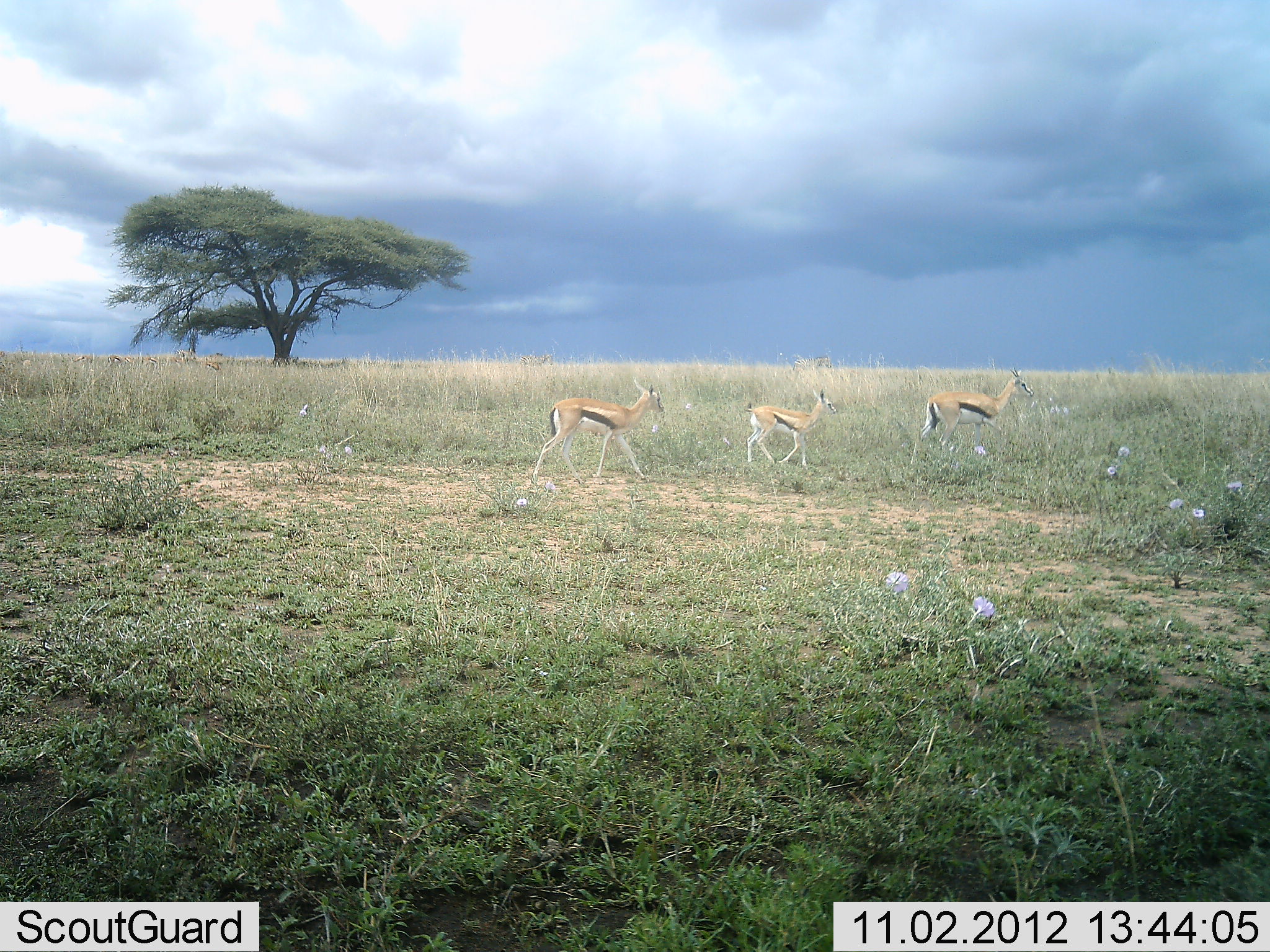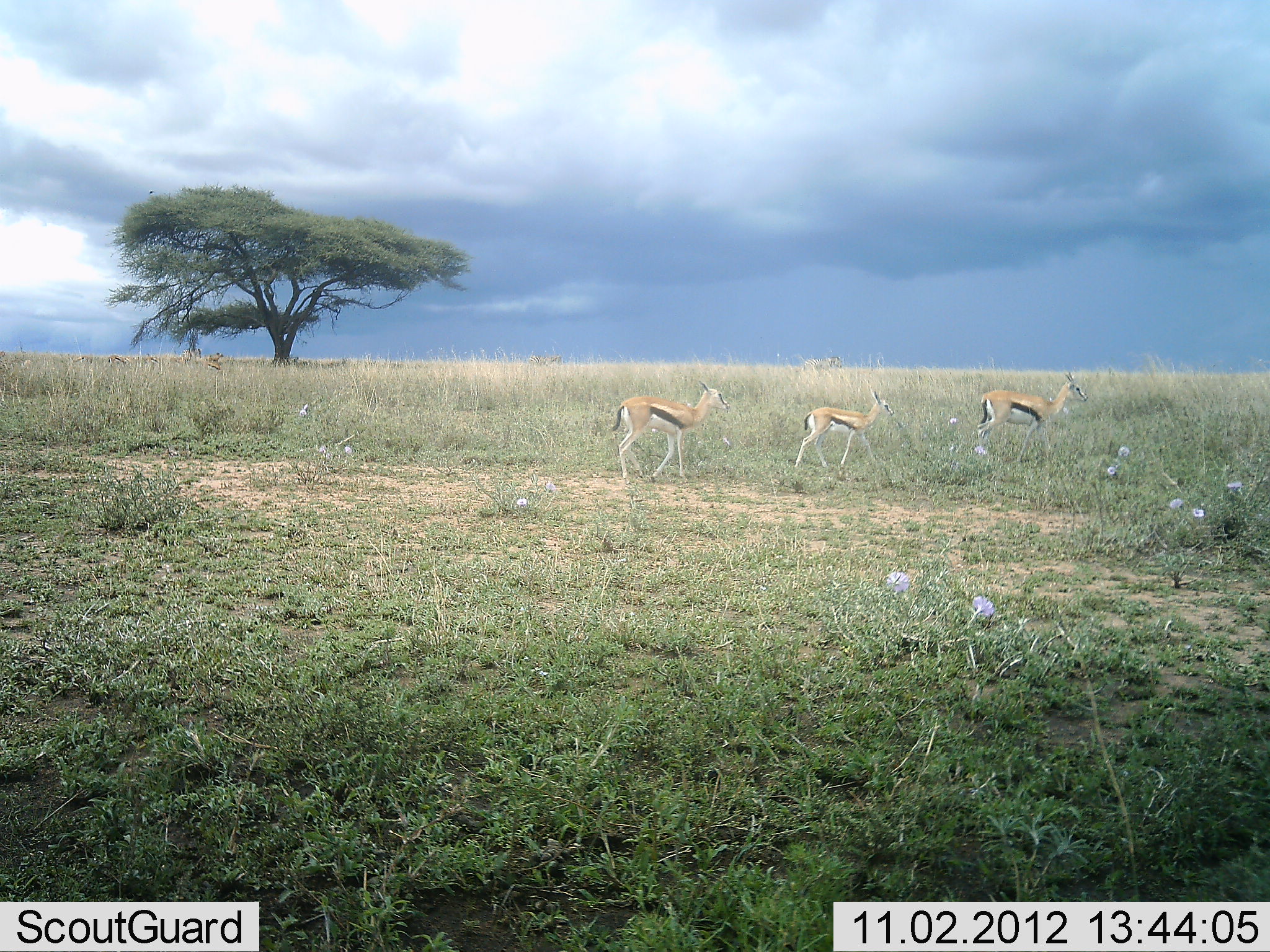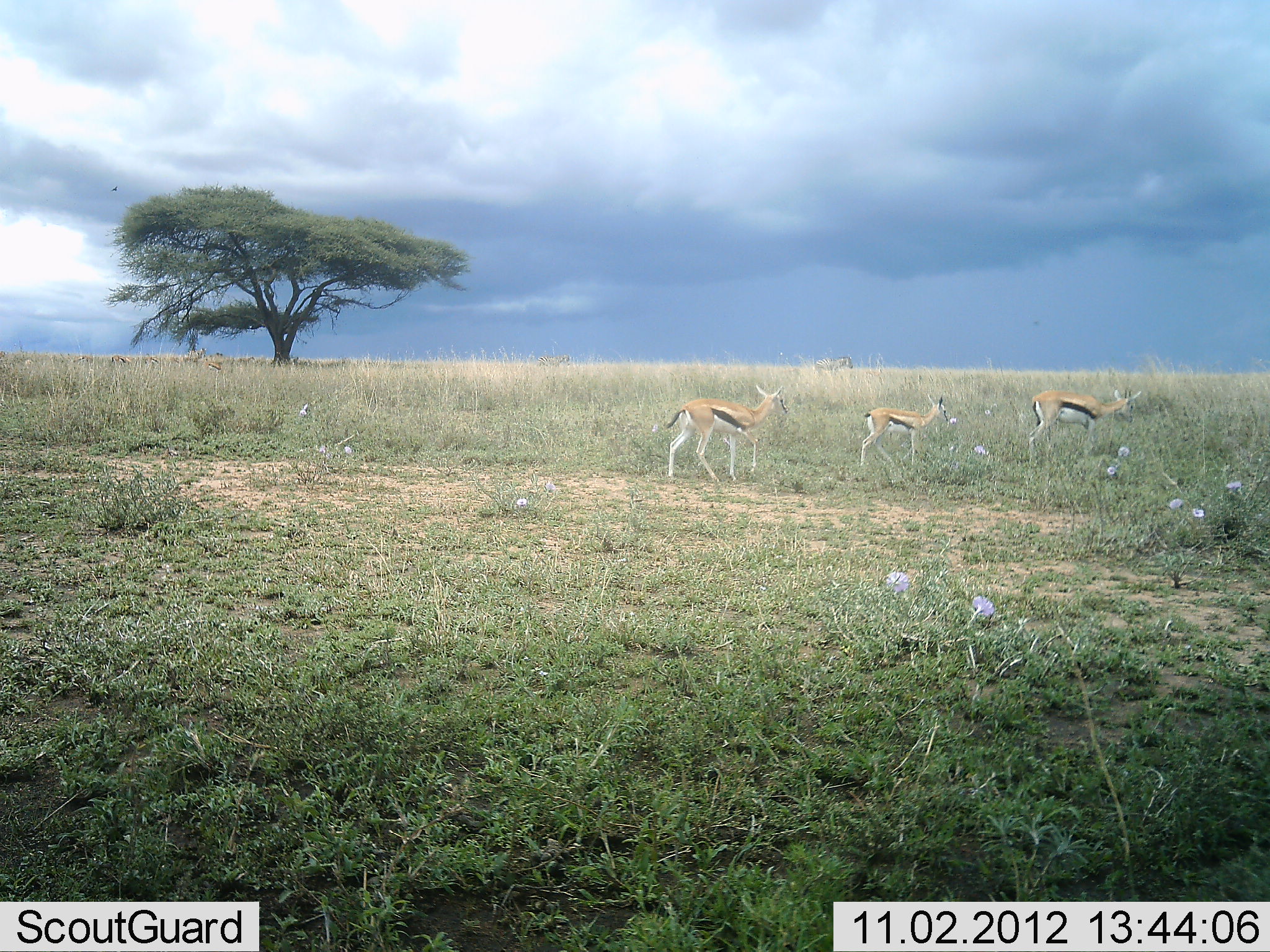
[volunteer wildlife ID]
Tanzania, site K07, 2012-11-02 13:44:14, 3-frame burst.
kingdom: Animalia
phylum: Chordata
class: Mammalia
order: Artiodactyla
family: Bovidae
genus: Eudorcas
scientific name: Eudorcas thomsonii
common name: thomson's gazelle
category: gazellethomsons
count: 3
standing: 0%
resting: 0%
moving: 100%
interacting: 0%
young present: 9%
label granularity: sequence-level